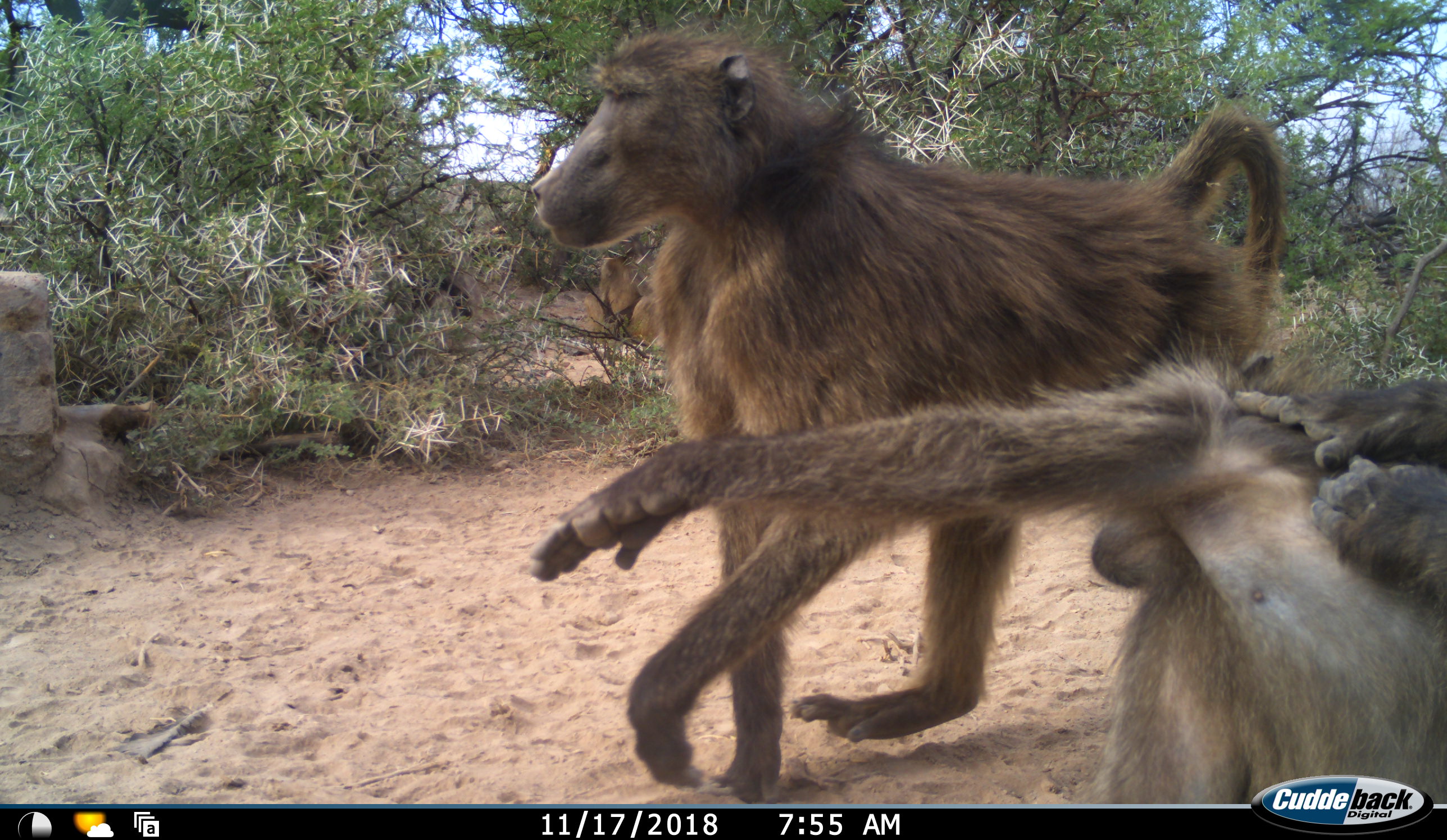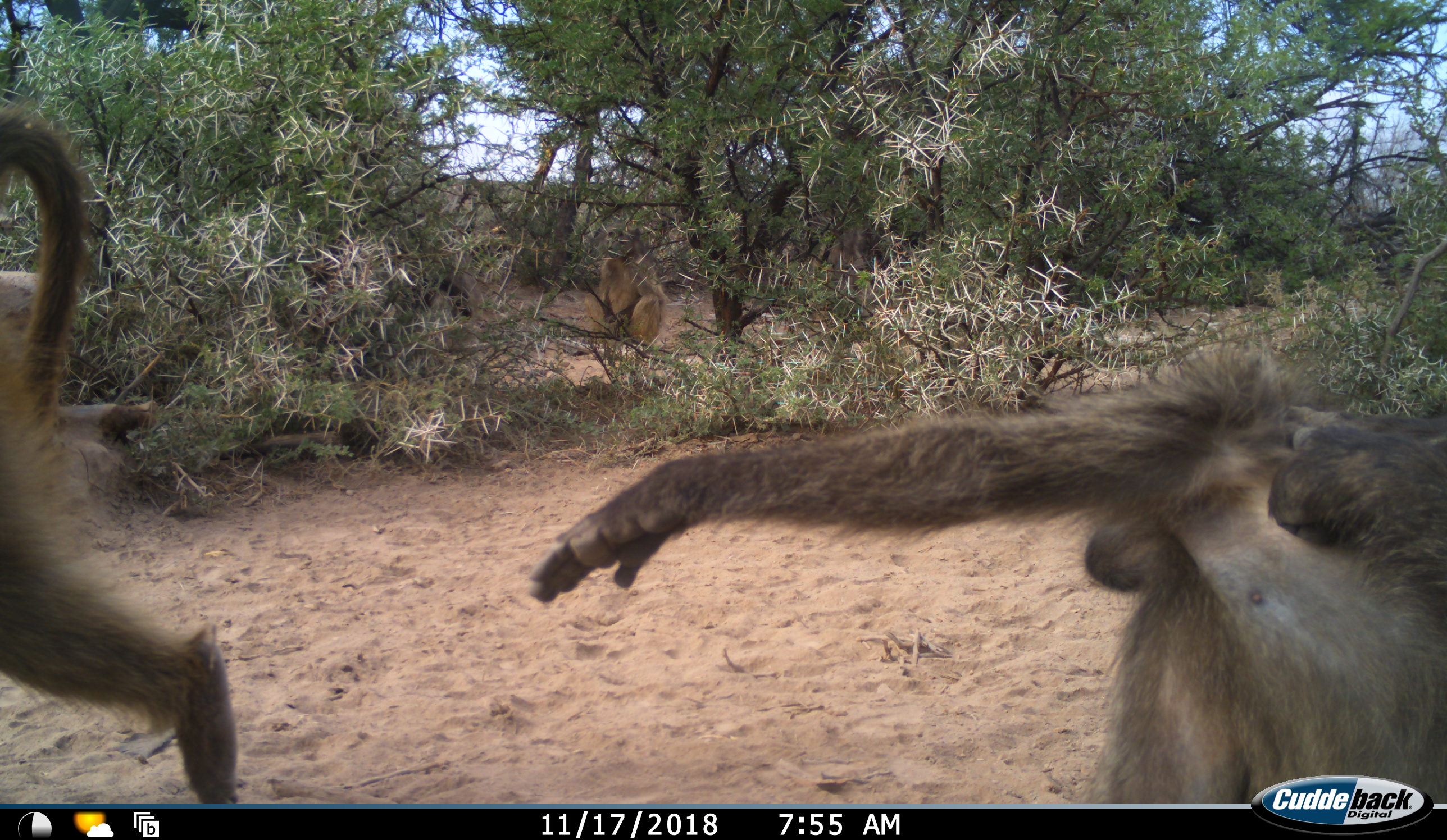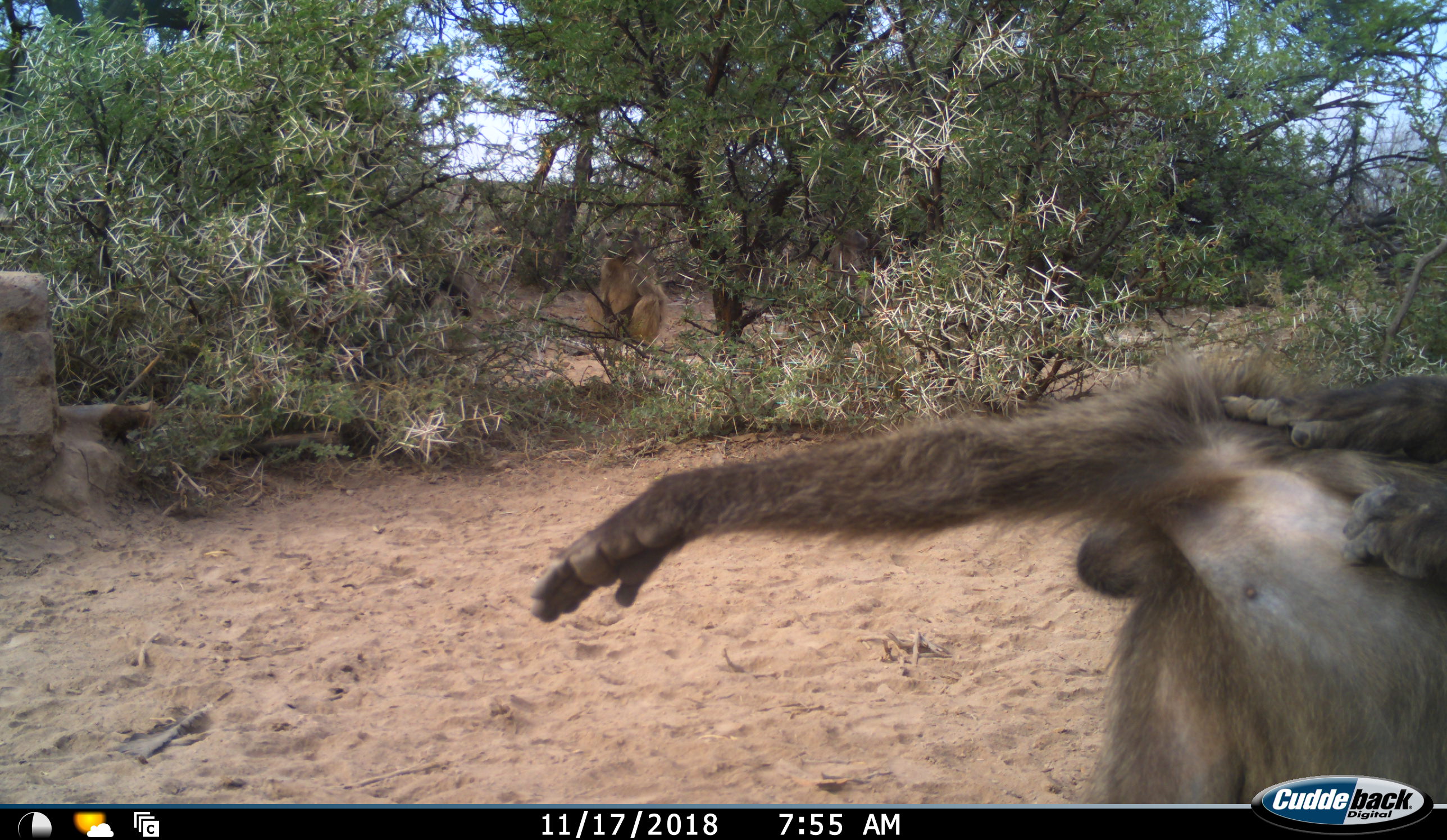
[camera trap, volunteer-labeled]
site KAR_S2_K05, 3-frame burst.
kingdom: Animalia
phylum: Chordata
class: Mammalia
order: Primates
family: Cercopithecidae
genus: Papio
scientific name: Papio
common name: baboon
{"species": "baboon (Papio)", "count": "4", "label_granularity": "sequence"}